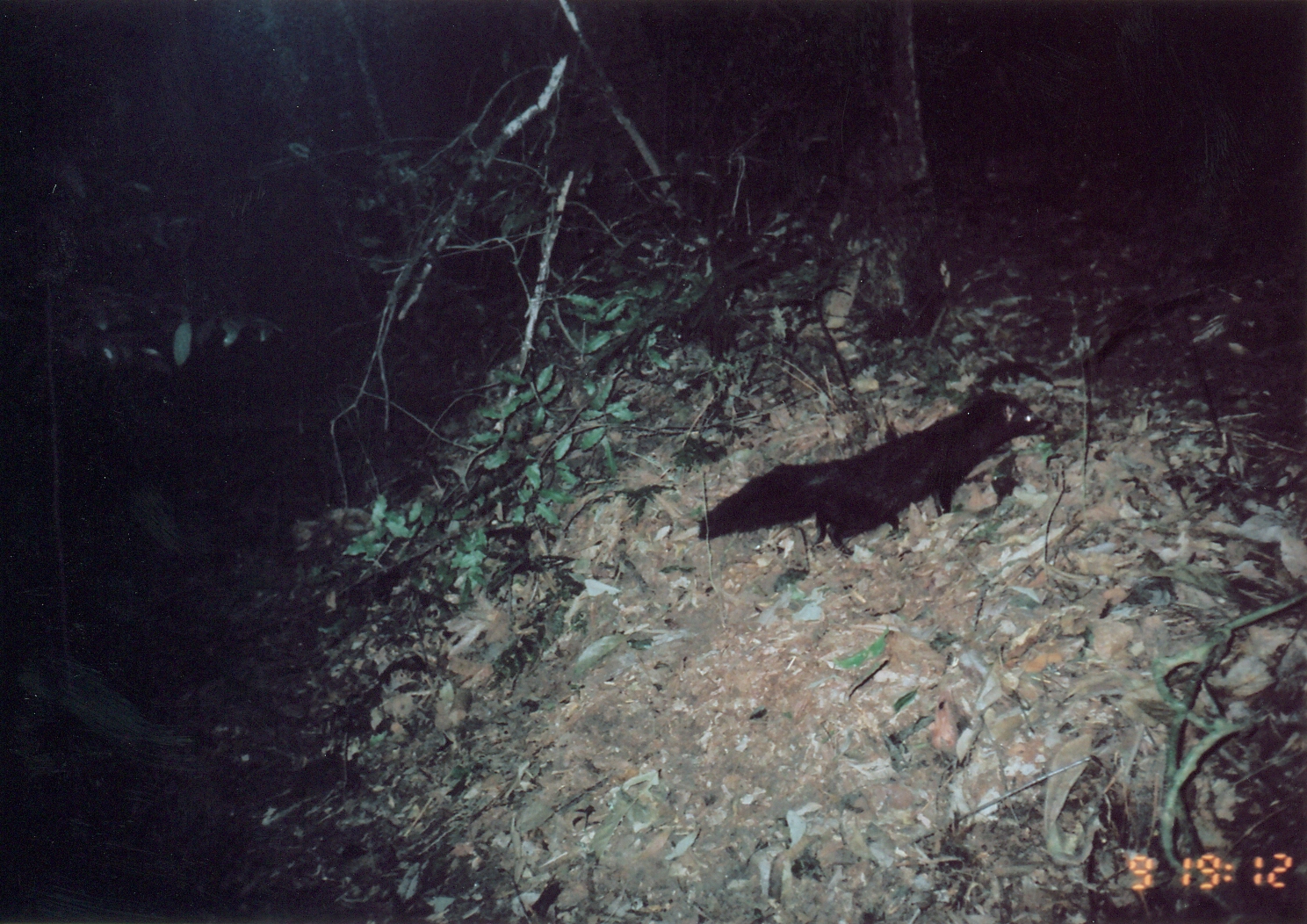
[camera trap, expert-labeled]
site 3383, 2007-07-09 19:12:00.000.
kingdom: Animalia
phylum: Chordata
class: Mammalia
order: Carnivora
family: Herpestidae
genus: Bdeogale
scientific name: Bdeogale crassicauda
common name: bushy-tailed mongoose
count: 1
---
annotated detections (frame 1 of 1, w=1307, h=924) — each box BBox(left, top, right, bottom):
bdeogale crassicauda: BBox(697, 387, 1050, 555)